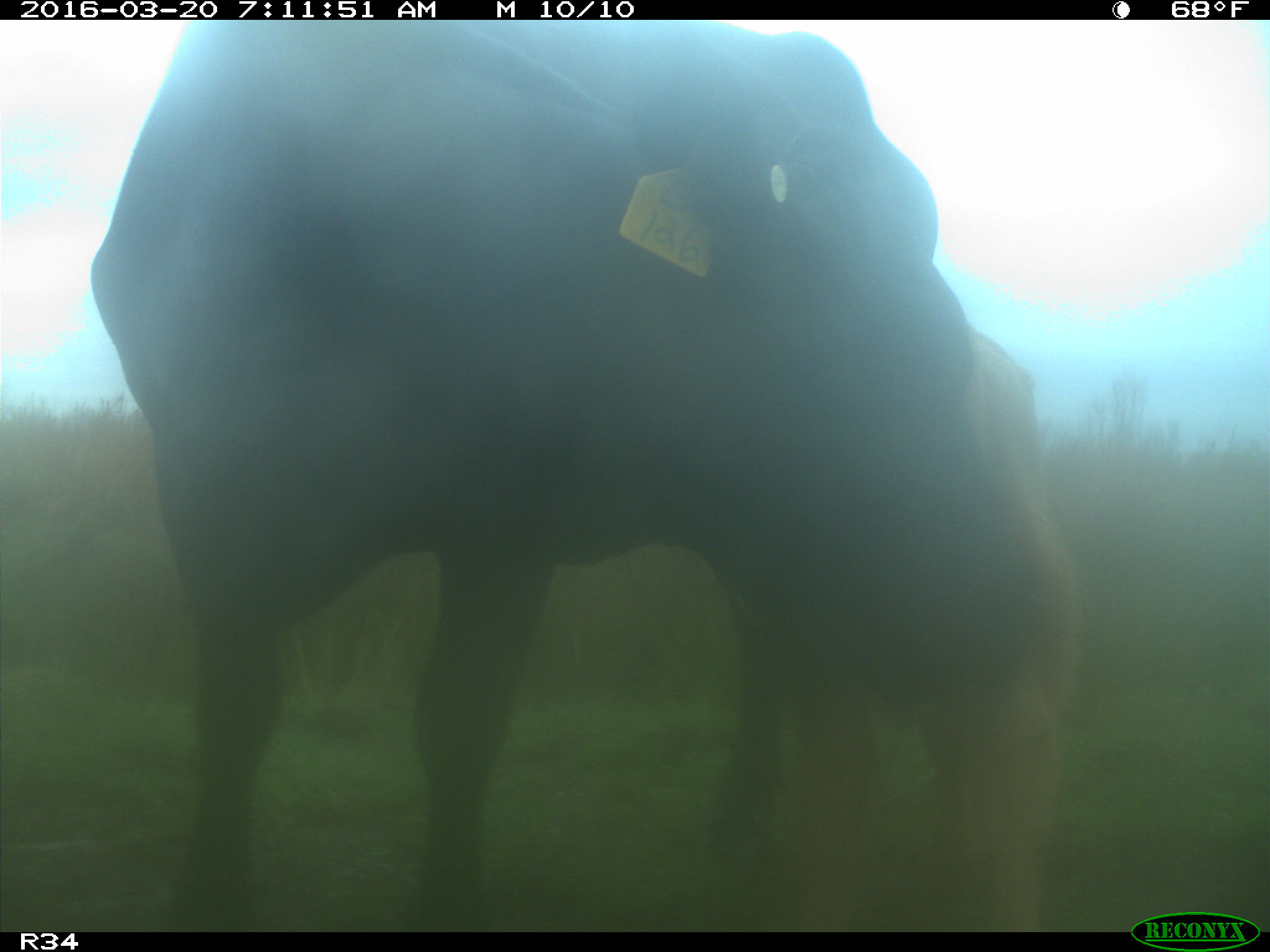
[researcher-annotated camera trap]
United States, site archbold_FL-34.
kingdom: Animalia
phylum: Chordata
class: Mammalia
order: Artiodactyla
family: Bovidae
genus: Bos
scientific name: Bos taurus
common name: domestic cow